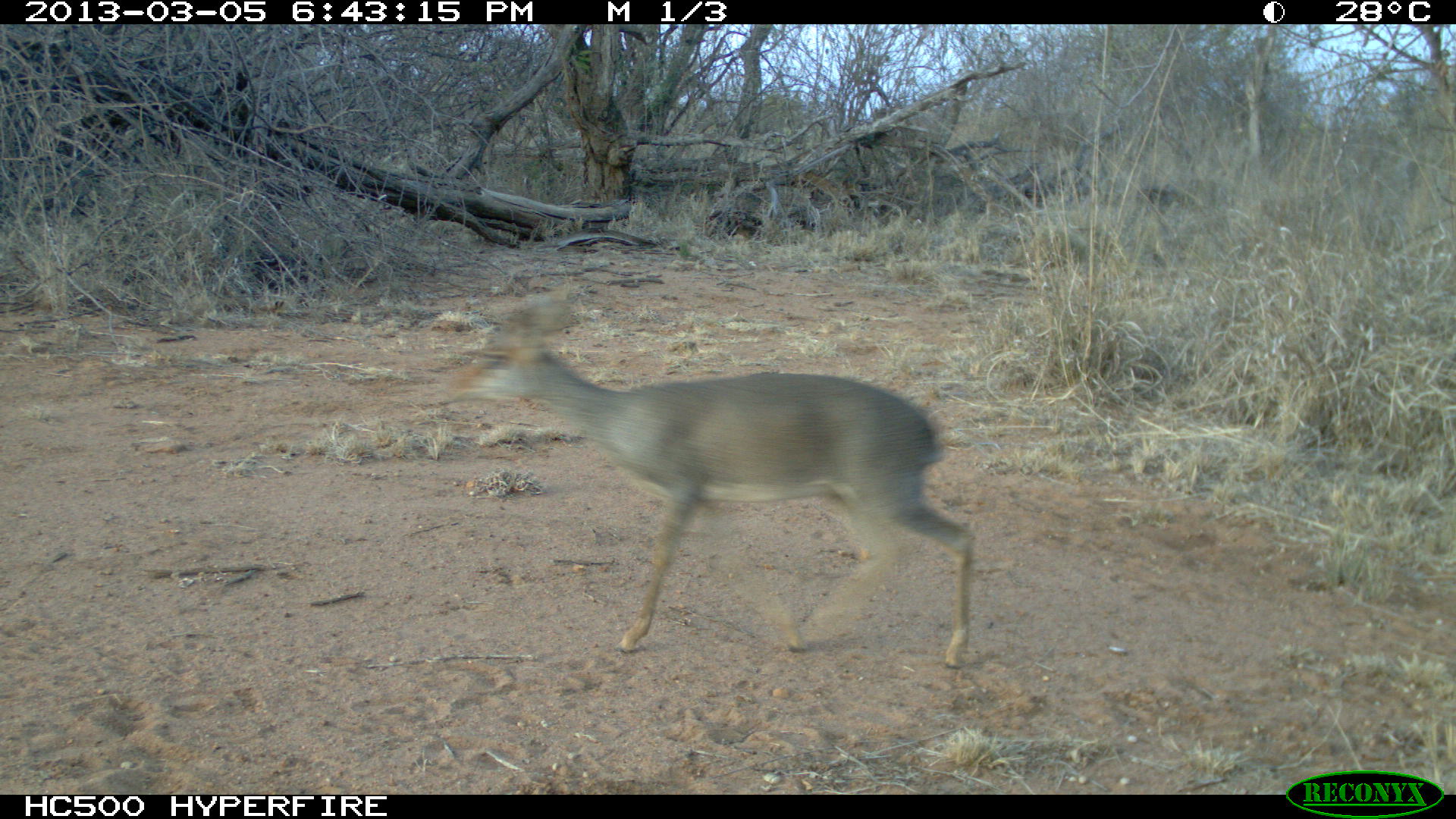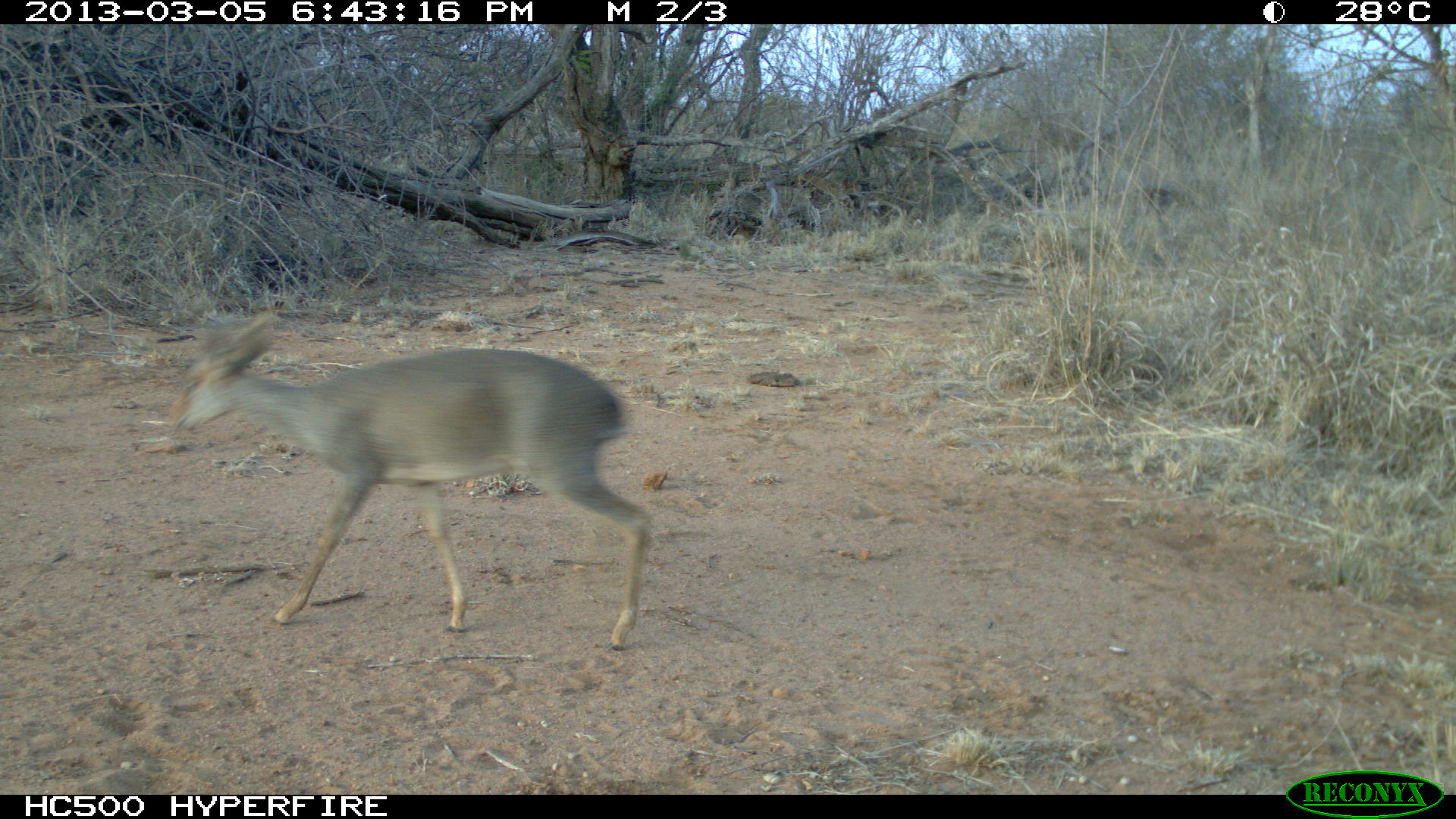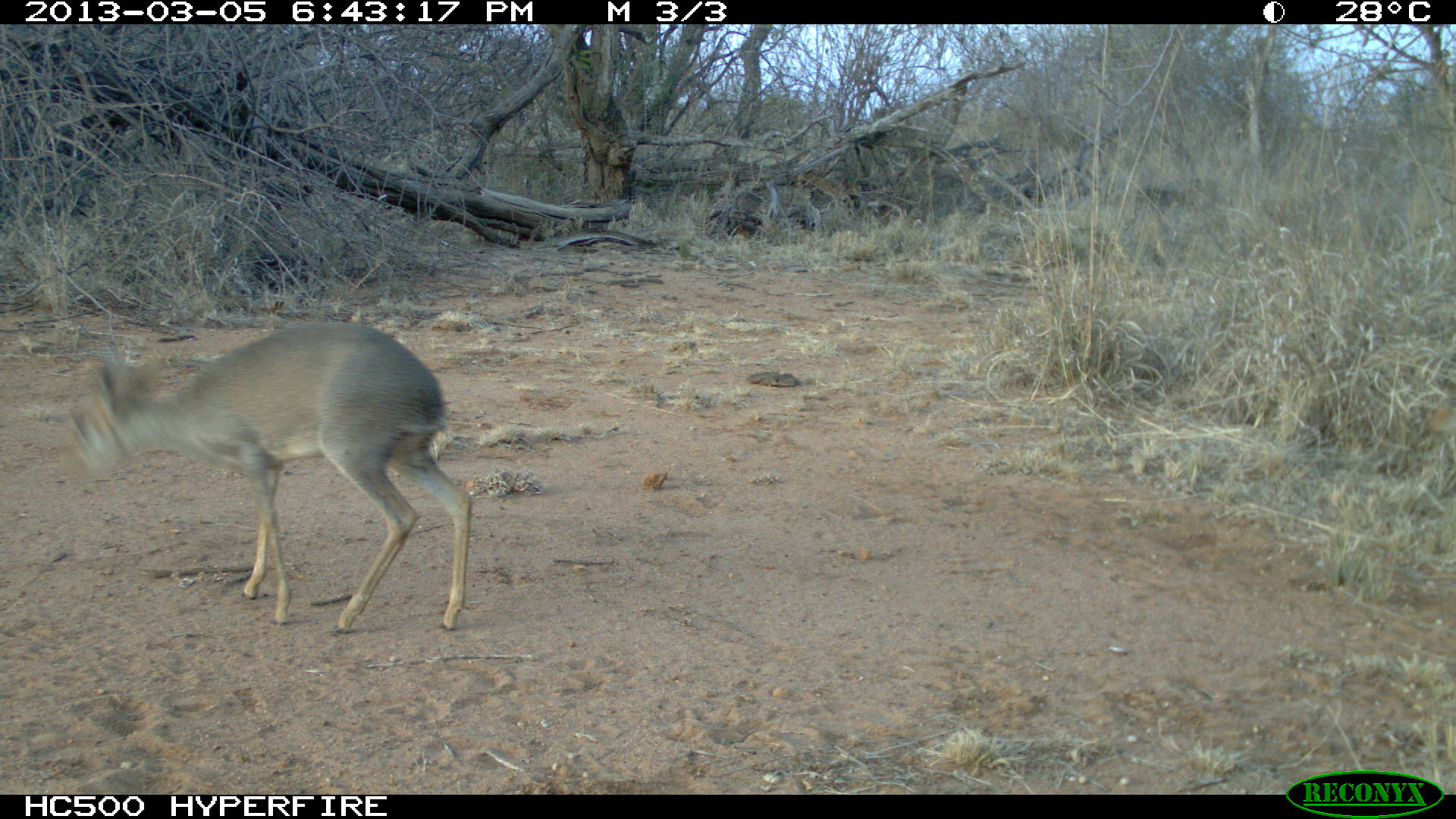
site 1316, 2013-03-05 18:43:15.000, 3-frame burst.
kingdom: Animalia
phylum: Chordata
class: Mammalia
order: Artiodactyla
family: Bovidae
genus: Madoqua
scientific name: Madoqua guentheri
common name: günther's dik-dik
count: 1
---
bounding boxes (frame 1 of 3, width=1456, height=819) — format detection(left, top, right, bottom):
madoqua guentheri: detection(439, 288, 981, 669)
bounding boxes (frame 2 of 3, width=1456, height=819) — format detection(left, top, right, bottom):
madoqua guentheri: detection(175, 308, 653, 650)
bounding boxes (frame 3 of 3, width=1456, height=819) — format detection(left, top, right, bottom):
madoqua guentheri: detection(73, 319, 472, 631)